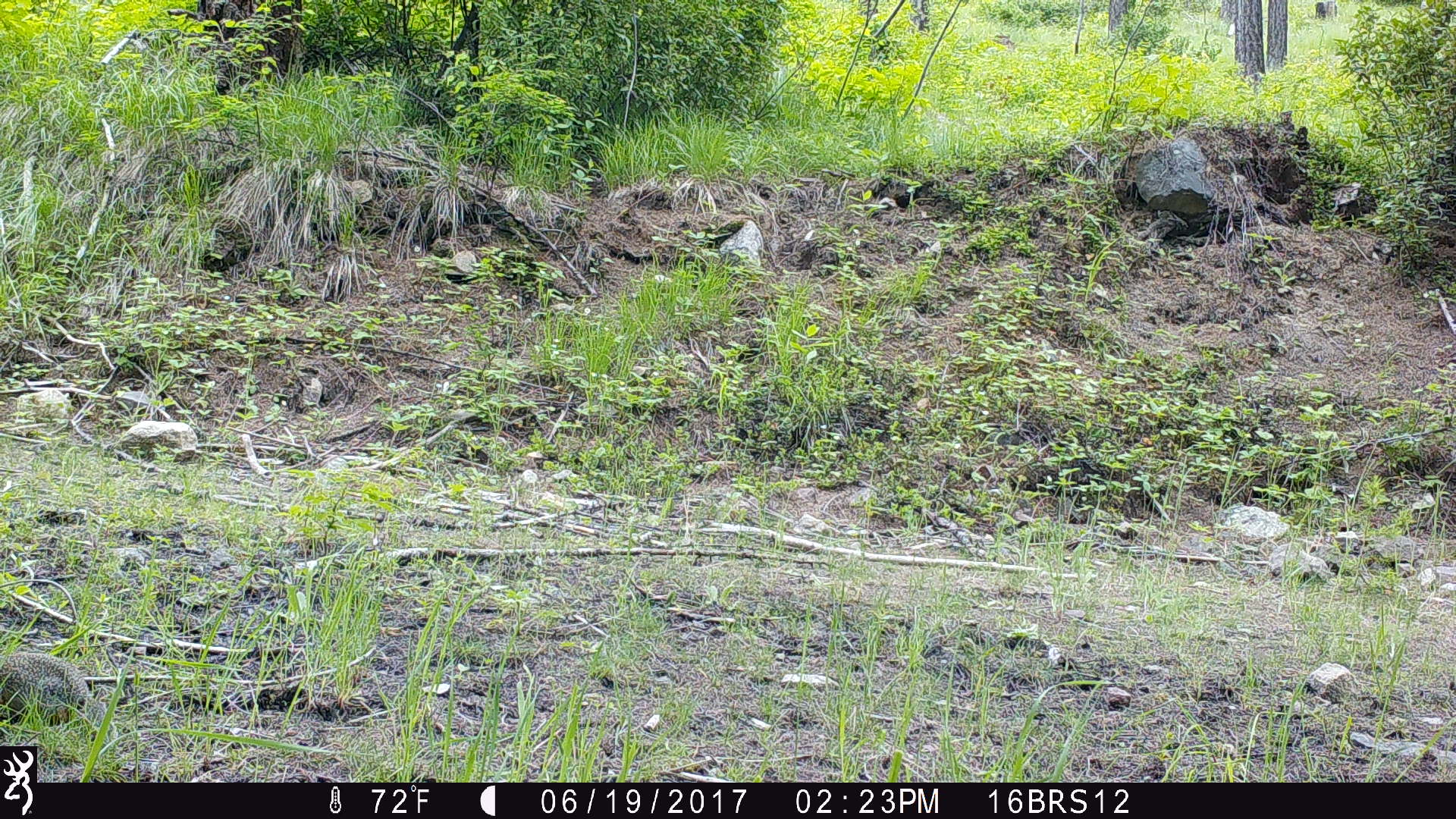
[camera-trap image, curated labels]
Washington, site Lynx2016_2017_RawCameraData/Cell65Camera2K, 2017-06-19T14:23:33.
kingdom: Animalia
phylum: Chordata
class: Mammalia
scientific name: Mammalia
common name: small mammal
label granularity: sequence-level